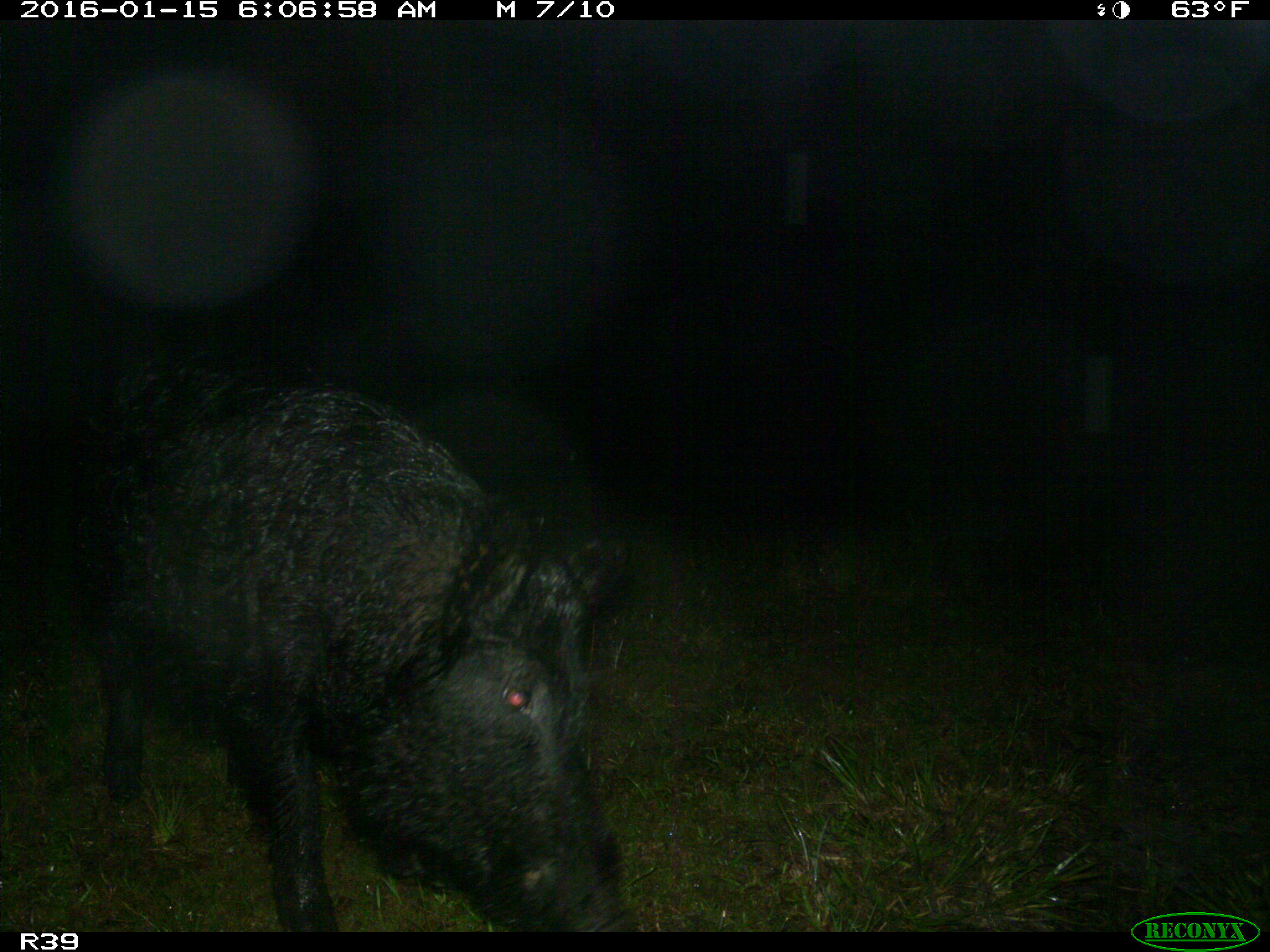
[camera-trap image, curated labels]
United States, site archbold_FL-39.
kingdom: Animalia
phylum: Chordata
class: Mammalia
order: Artiodactyla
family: Suidae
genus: Sus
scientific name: Sus scrofa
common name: wild boar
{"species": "Sus scrofa (wild boar)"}